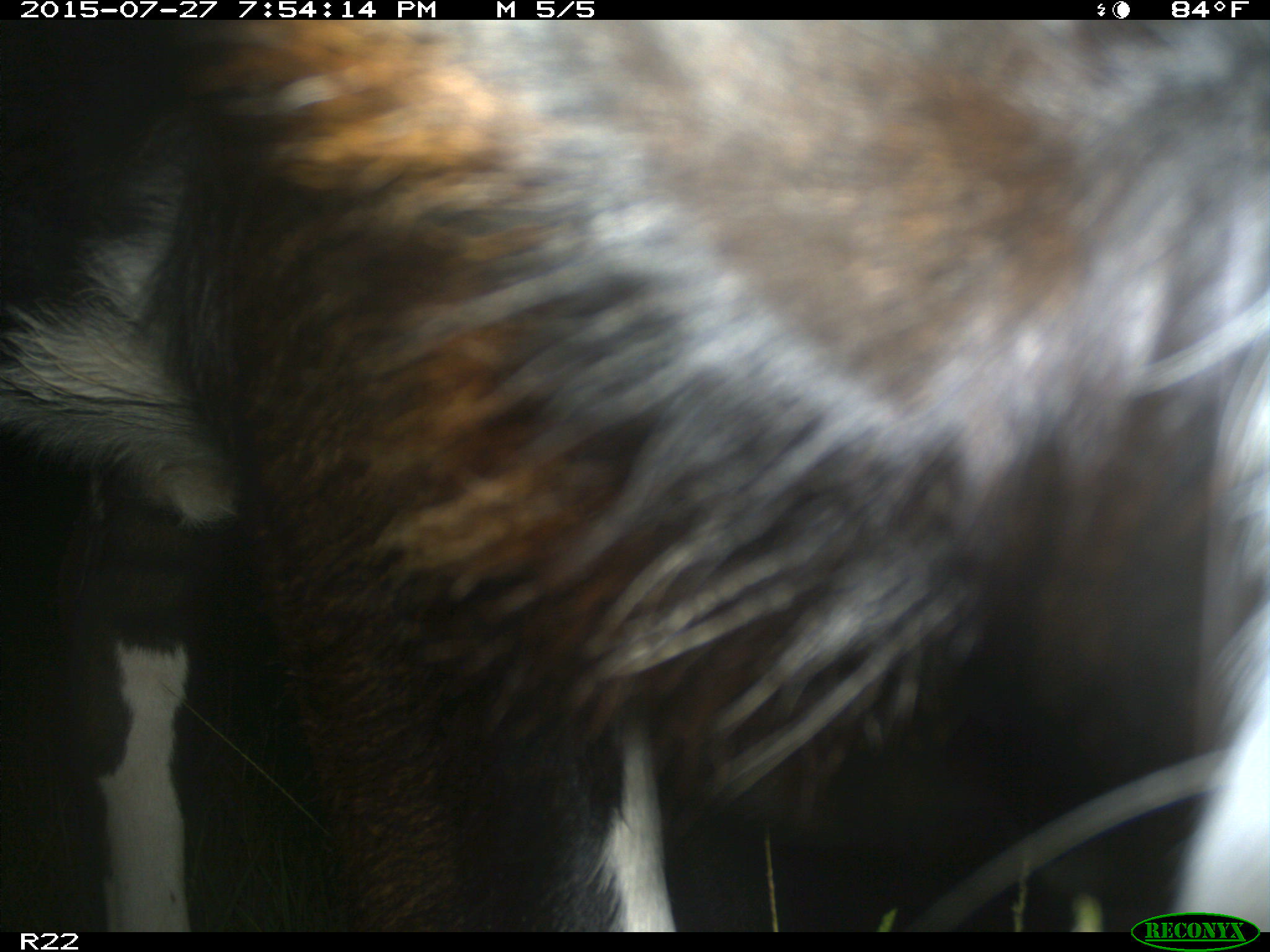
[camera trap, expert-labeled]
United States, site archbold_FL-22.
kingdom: Animalia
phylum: Chordata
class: Mammalia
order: Artiodactyla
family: Bovidae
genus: Bos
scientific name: Bos taurus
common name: domestic cow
Bos taurus (domestic cow).